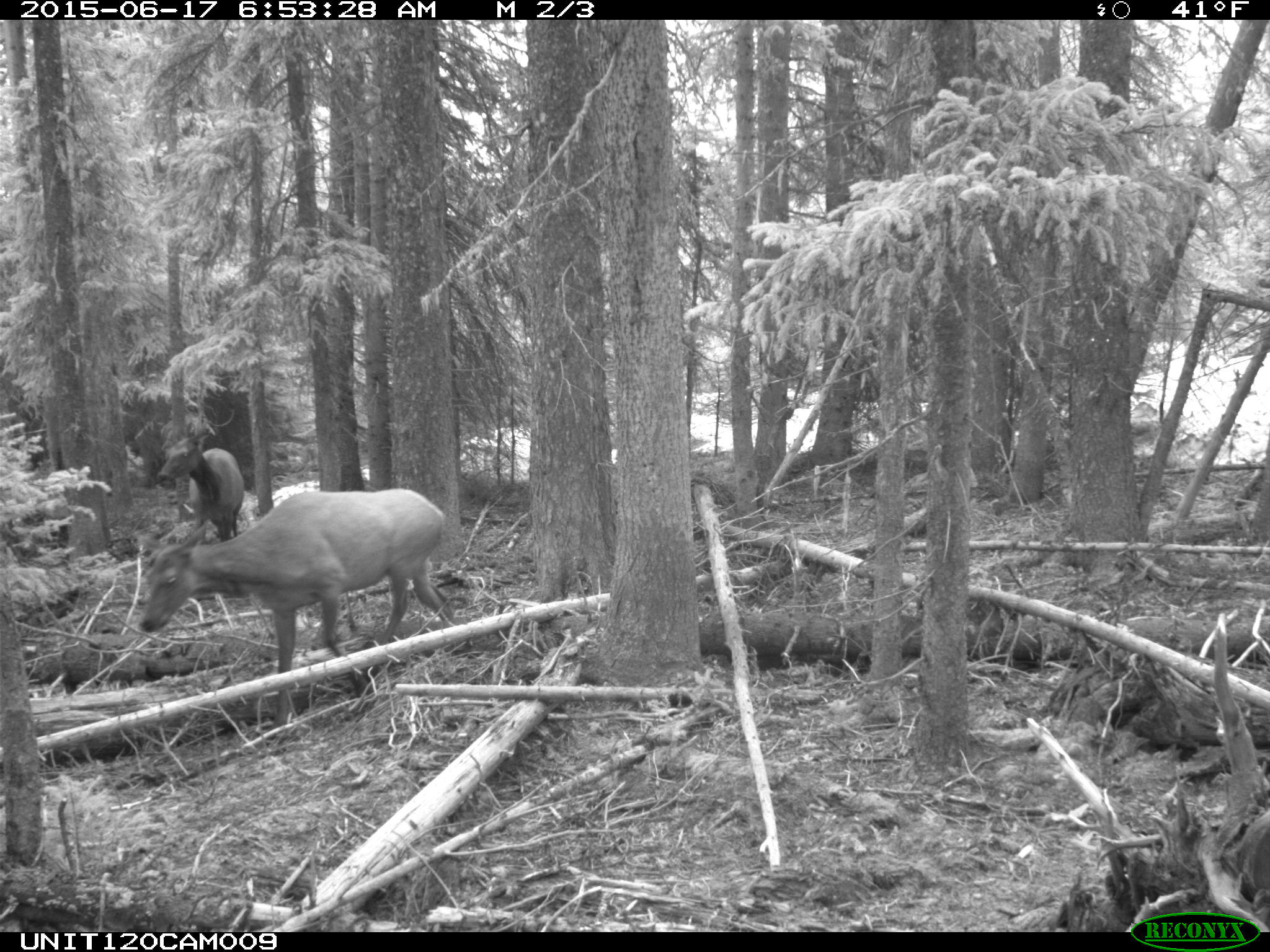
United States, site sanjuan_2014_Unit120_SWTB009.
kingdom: Animalia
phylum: Chordata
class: Mammalia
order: Artiodactyla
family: Cervidae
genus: Cervus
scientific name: Cervus elaphus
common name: red deer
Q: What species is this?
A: Cervus elaphus (red deer).